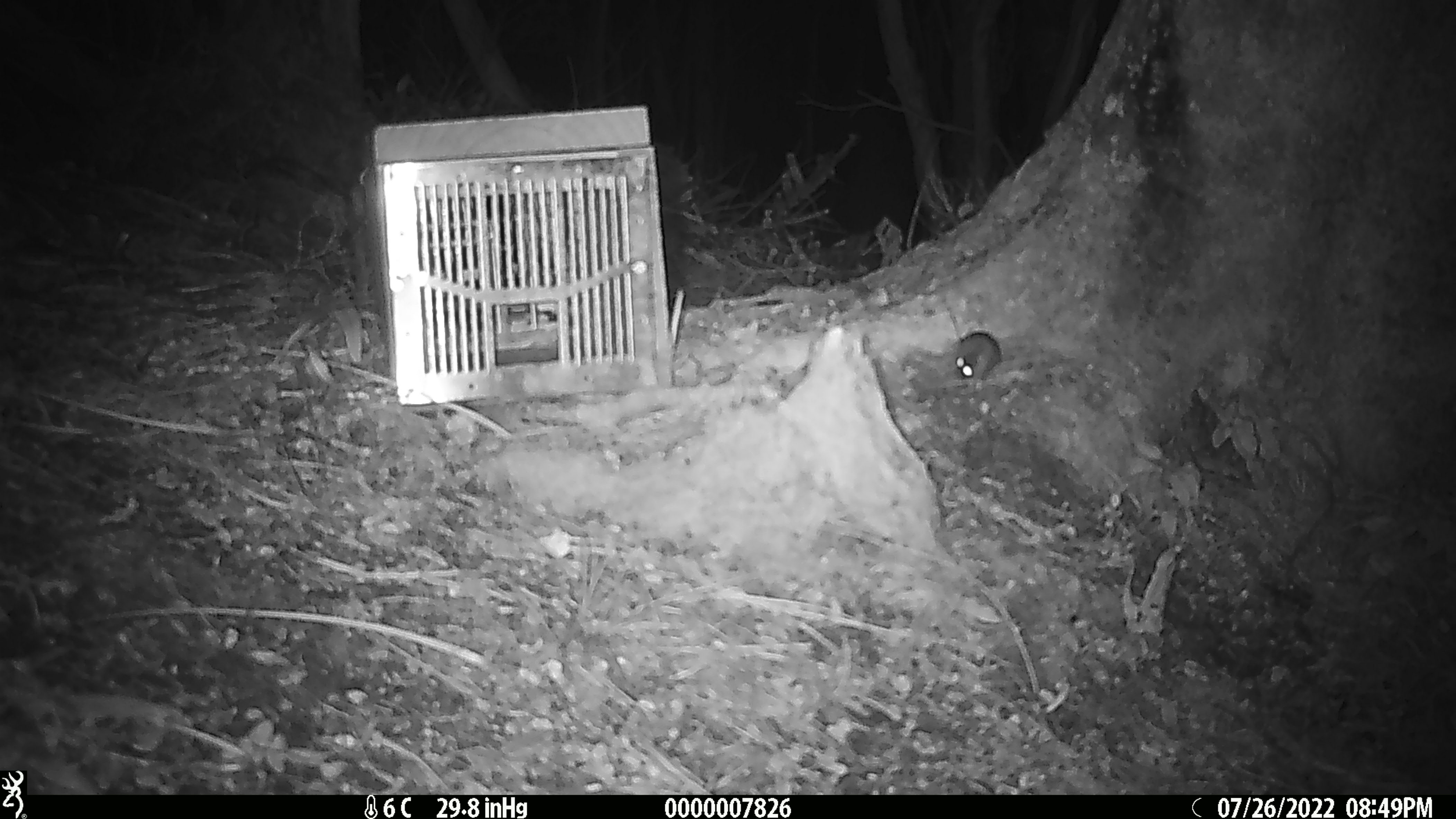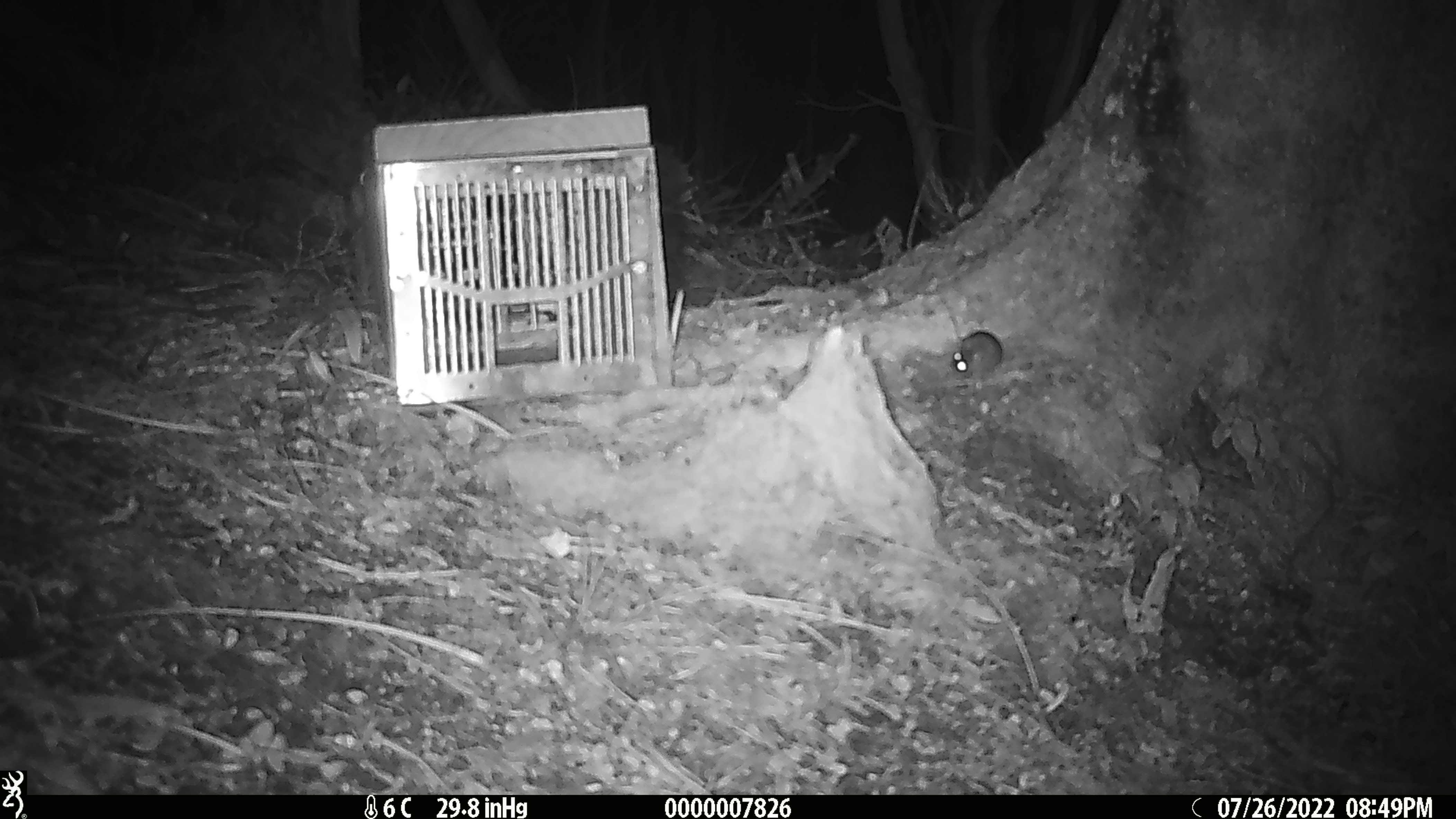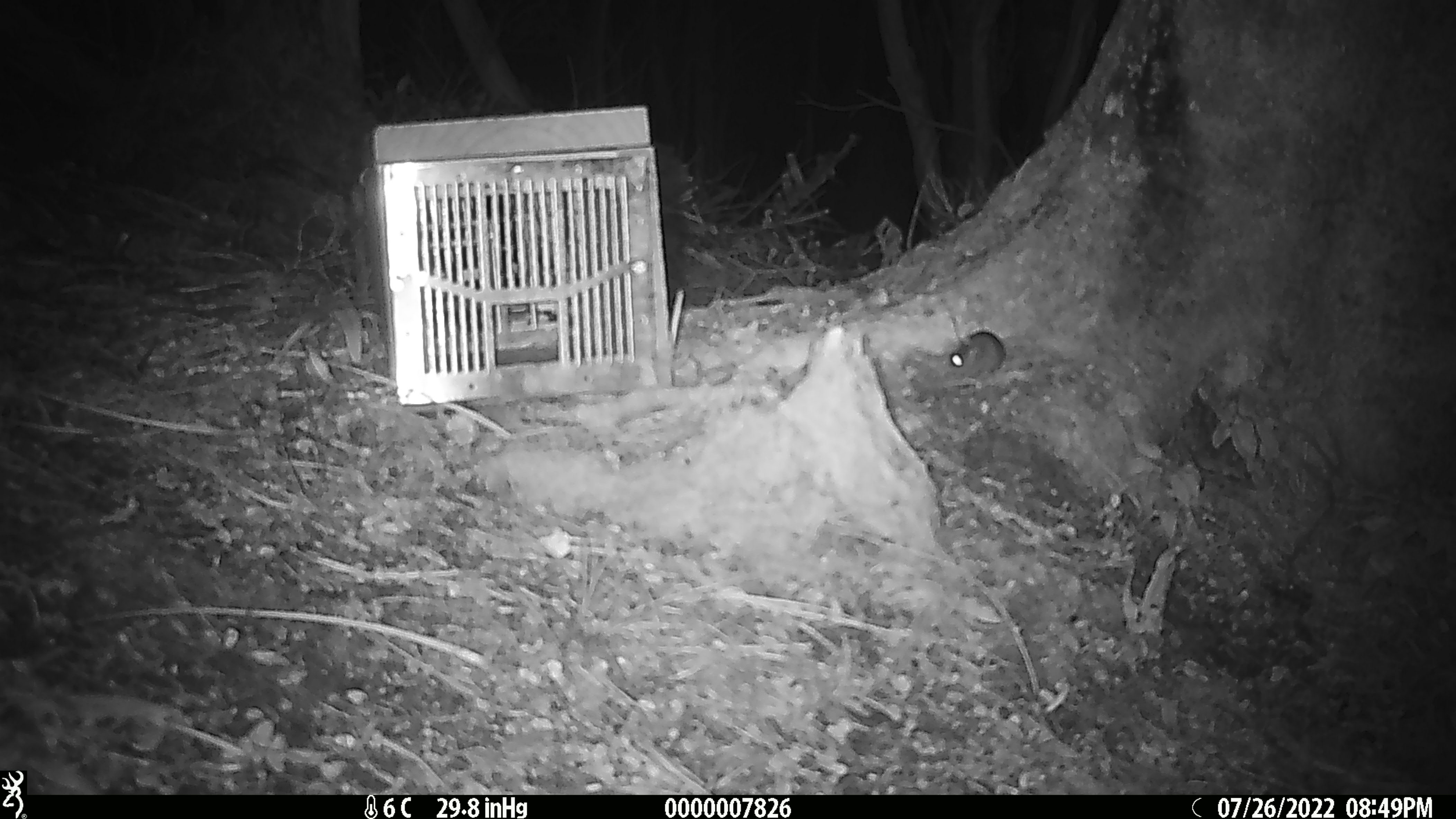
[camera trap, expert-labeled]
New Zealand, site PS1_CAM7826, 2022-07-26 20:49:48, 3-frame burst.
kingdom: Animalia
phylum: Chordata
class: Mammalia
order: Rodentia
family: Muridae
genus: Mus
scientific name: Mus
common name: mouse